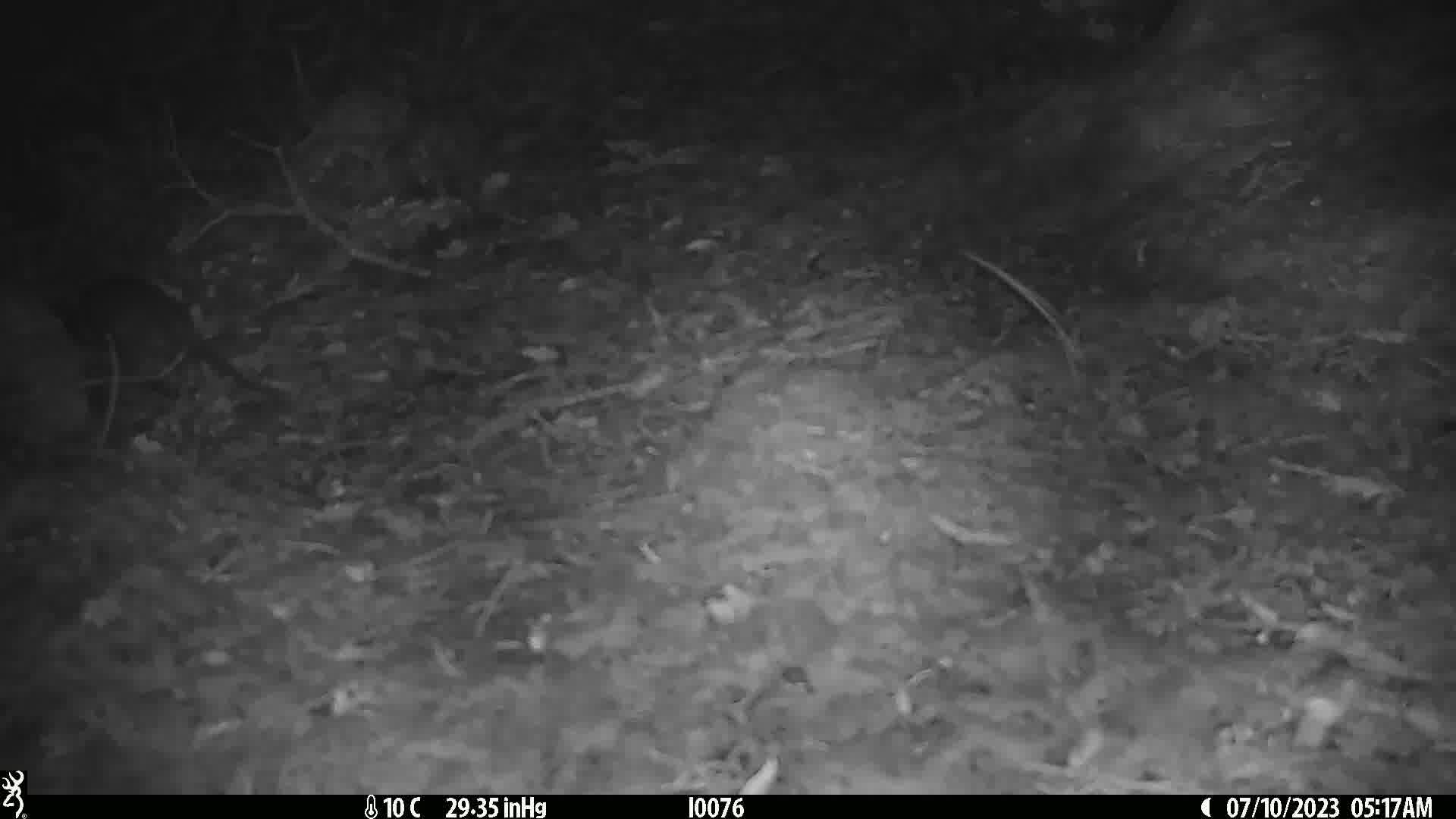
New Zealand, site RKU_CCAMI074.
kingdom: Animalia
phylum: Chordata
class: Mammalia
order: Rodentia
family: Muridae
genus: Rattus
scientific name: Rattus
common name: rat